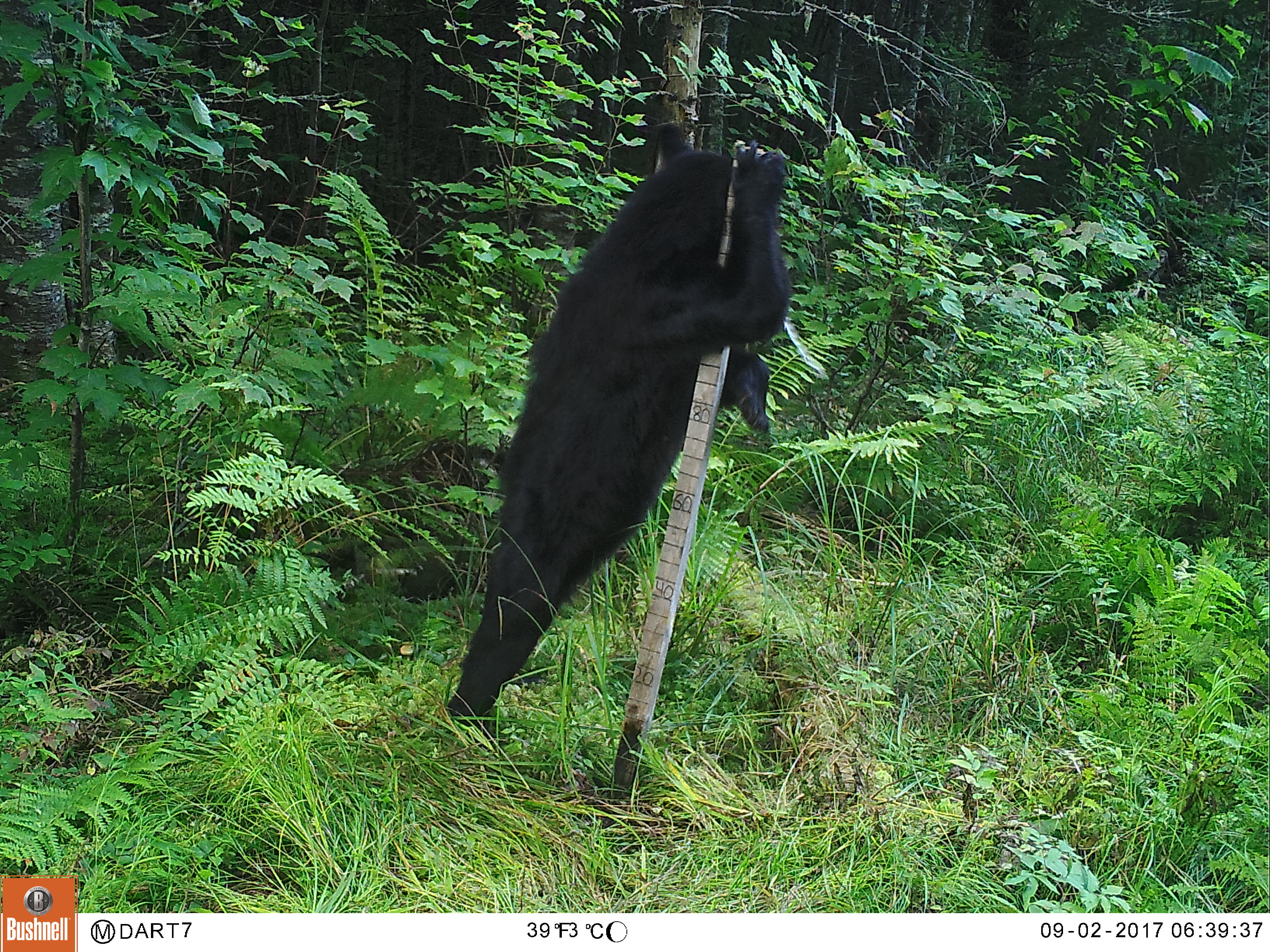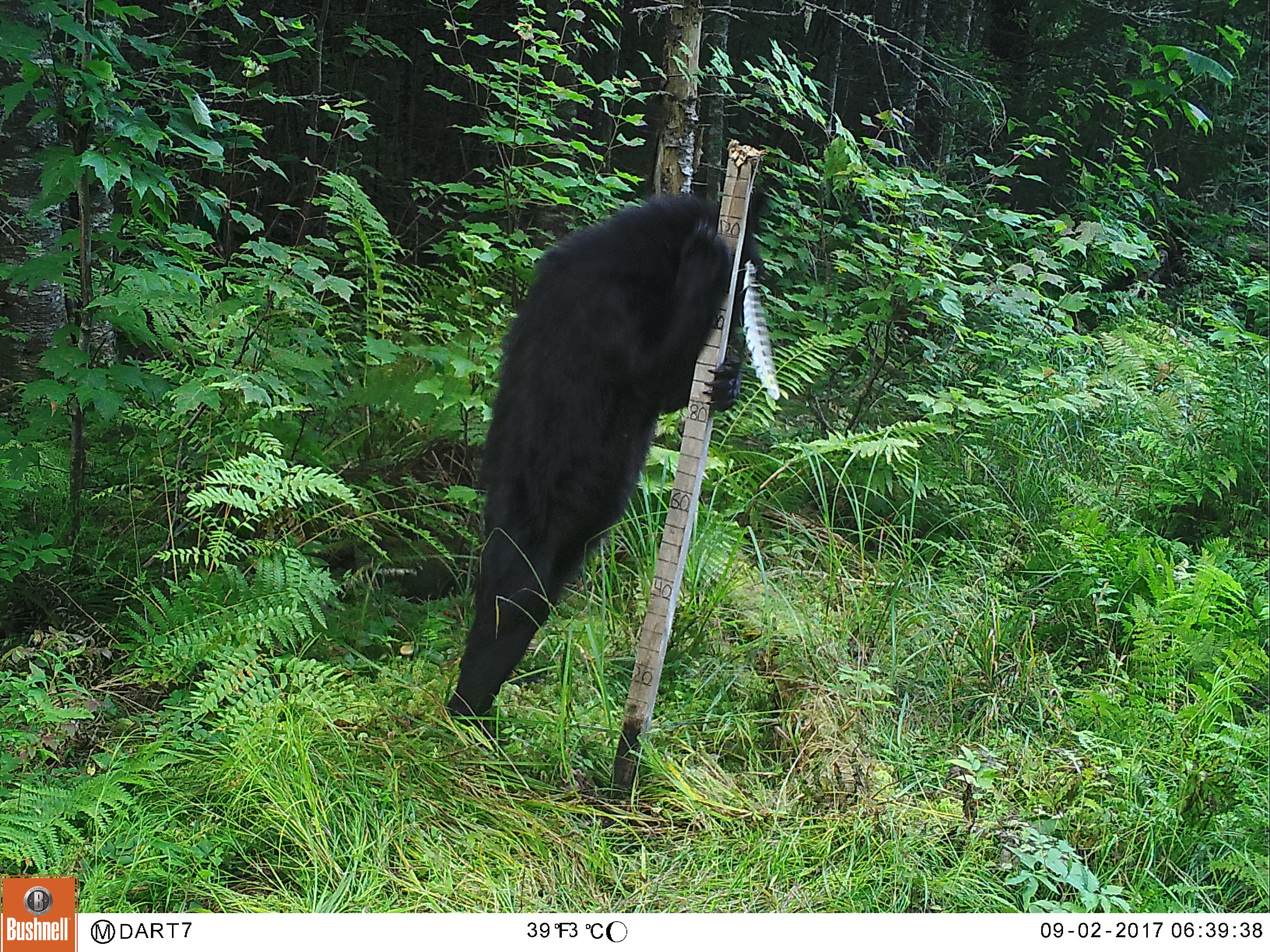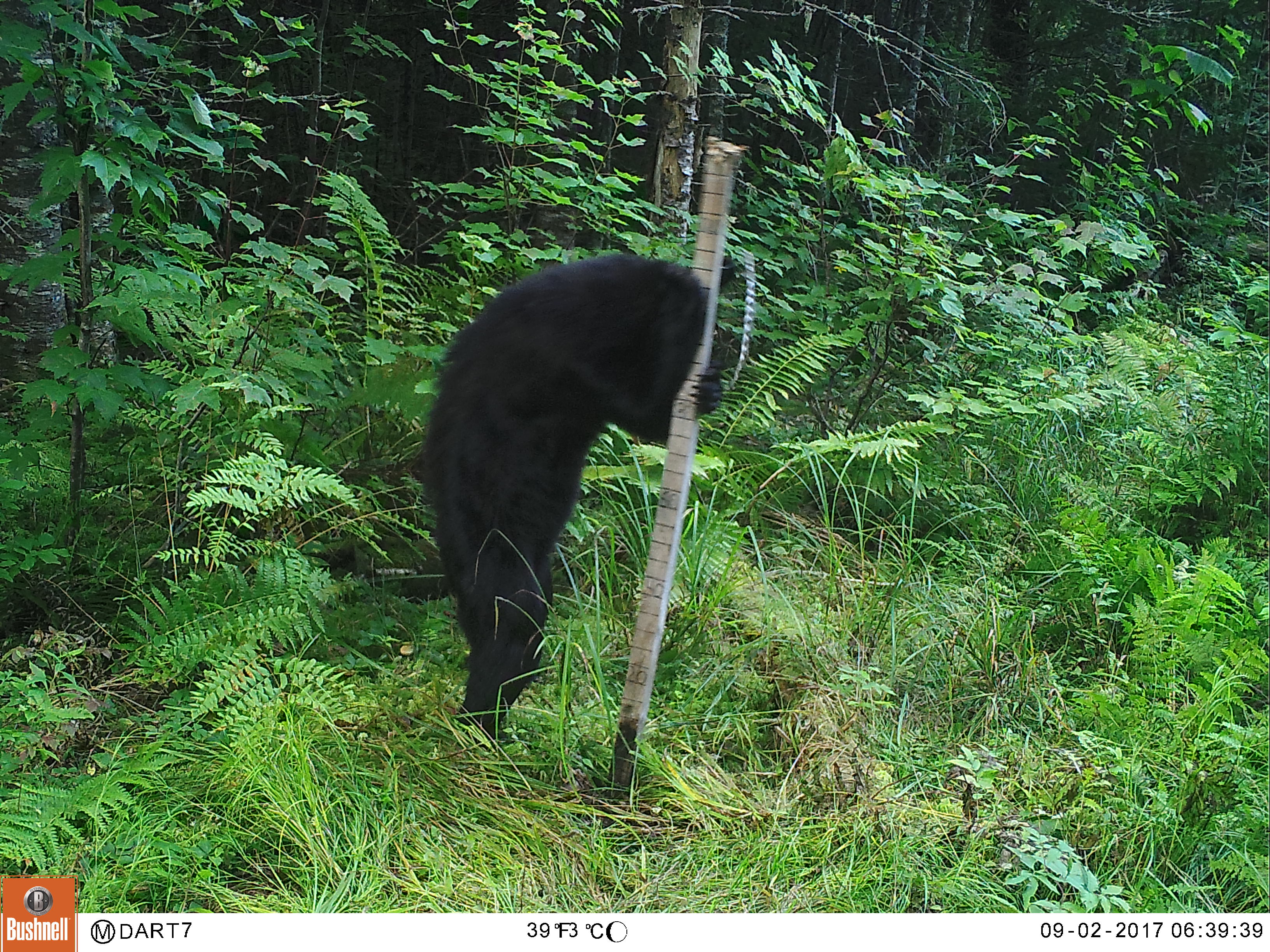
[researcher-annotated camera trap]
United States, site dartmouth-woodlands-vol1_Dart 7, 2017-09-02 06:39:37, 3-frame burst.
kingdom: Animalia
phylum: Chordata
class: Mammalia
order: Carnivora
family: Ursidae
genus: Ursus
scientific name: Ursus americanus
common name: black bear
Black bear (Ursus americanus).